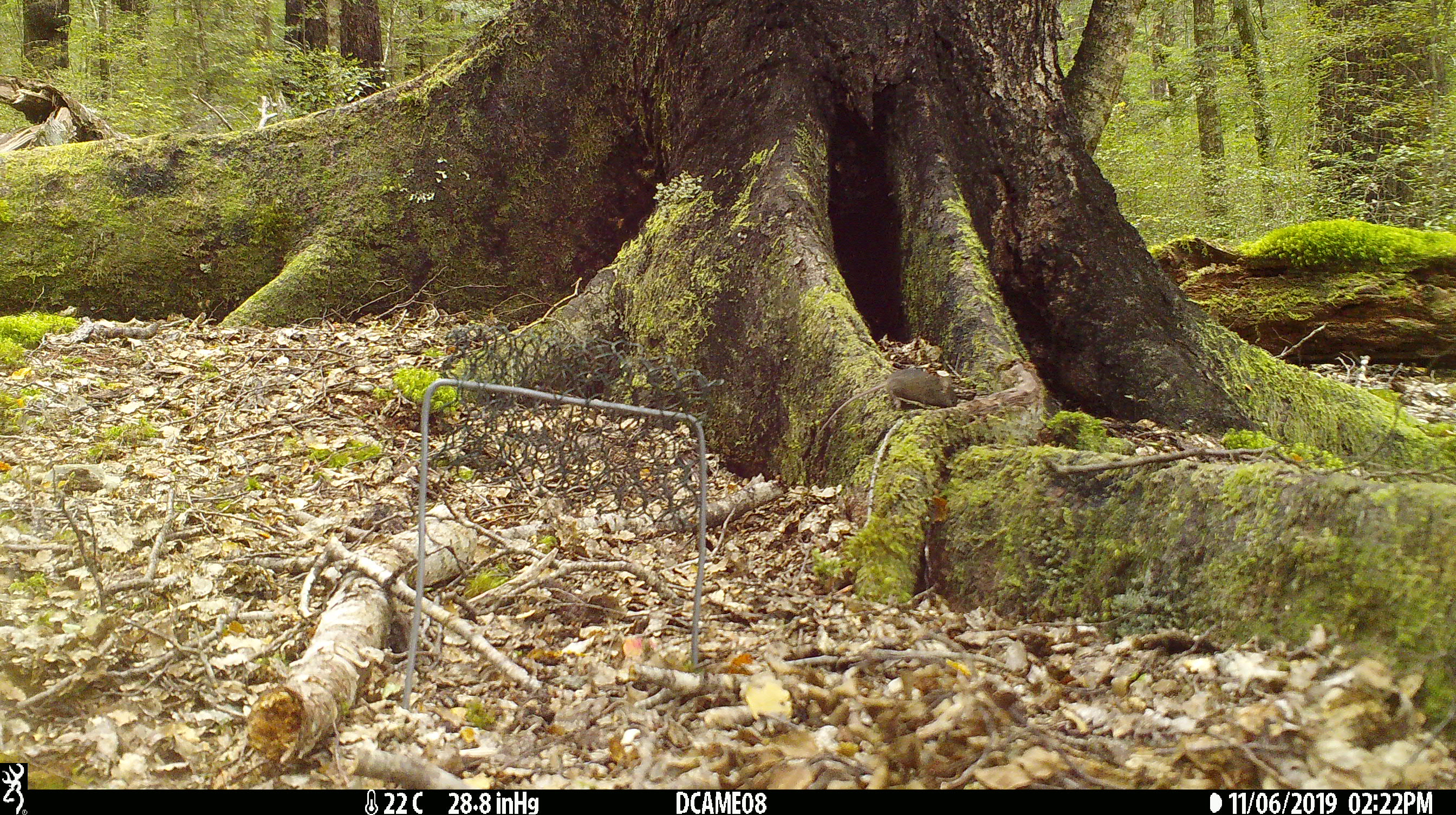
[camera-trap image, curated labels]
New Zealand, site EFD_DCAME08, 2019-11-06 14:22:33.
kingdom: Animalia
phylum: Chordata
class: Mammalia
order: Rodentia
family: Muridae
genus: Mus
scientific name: Mus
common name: mouse